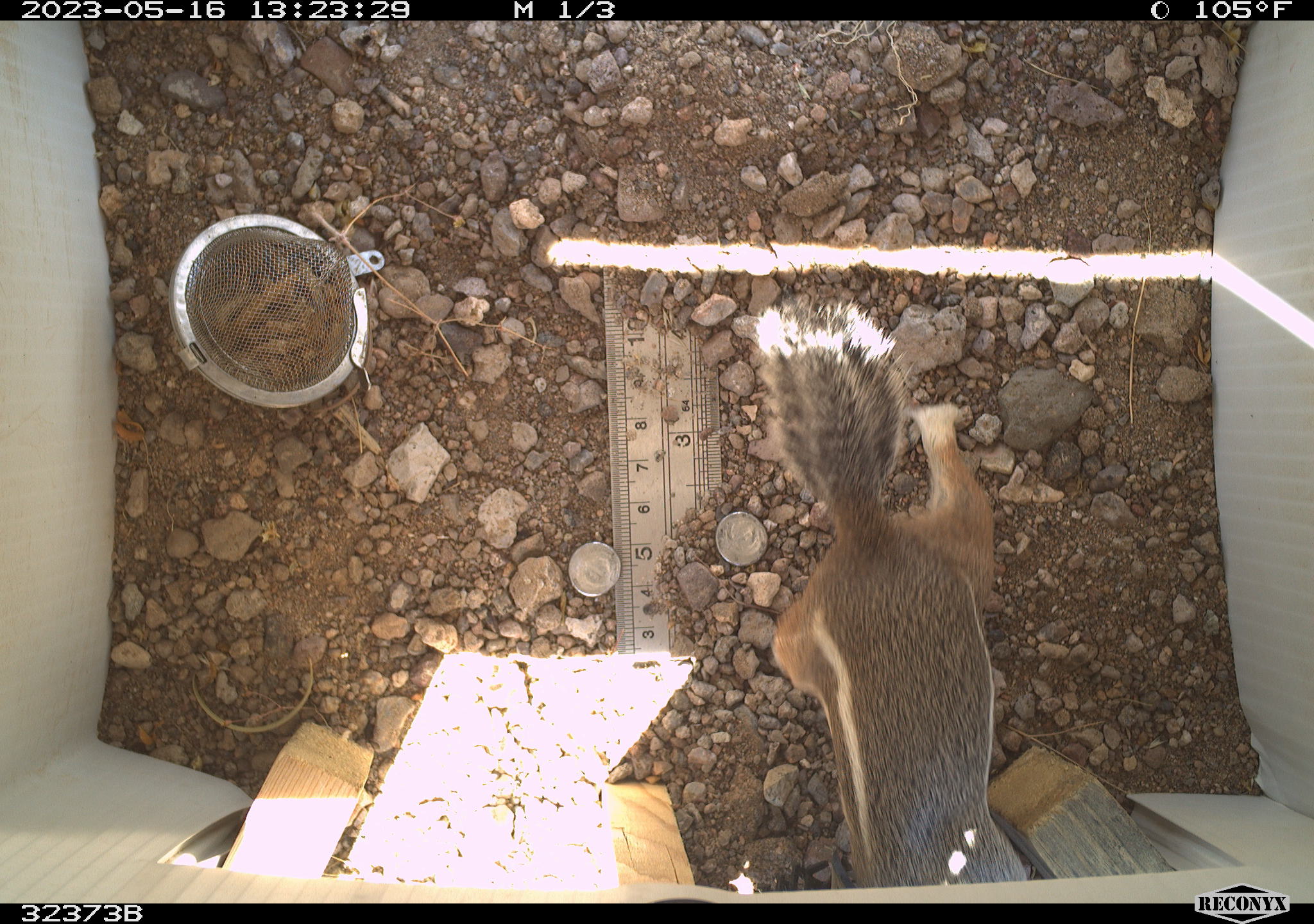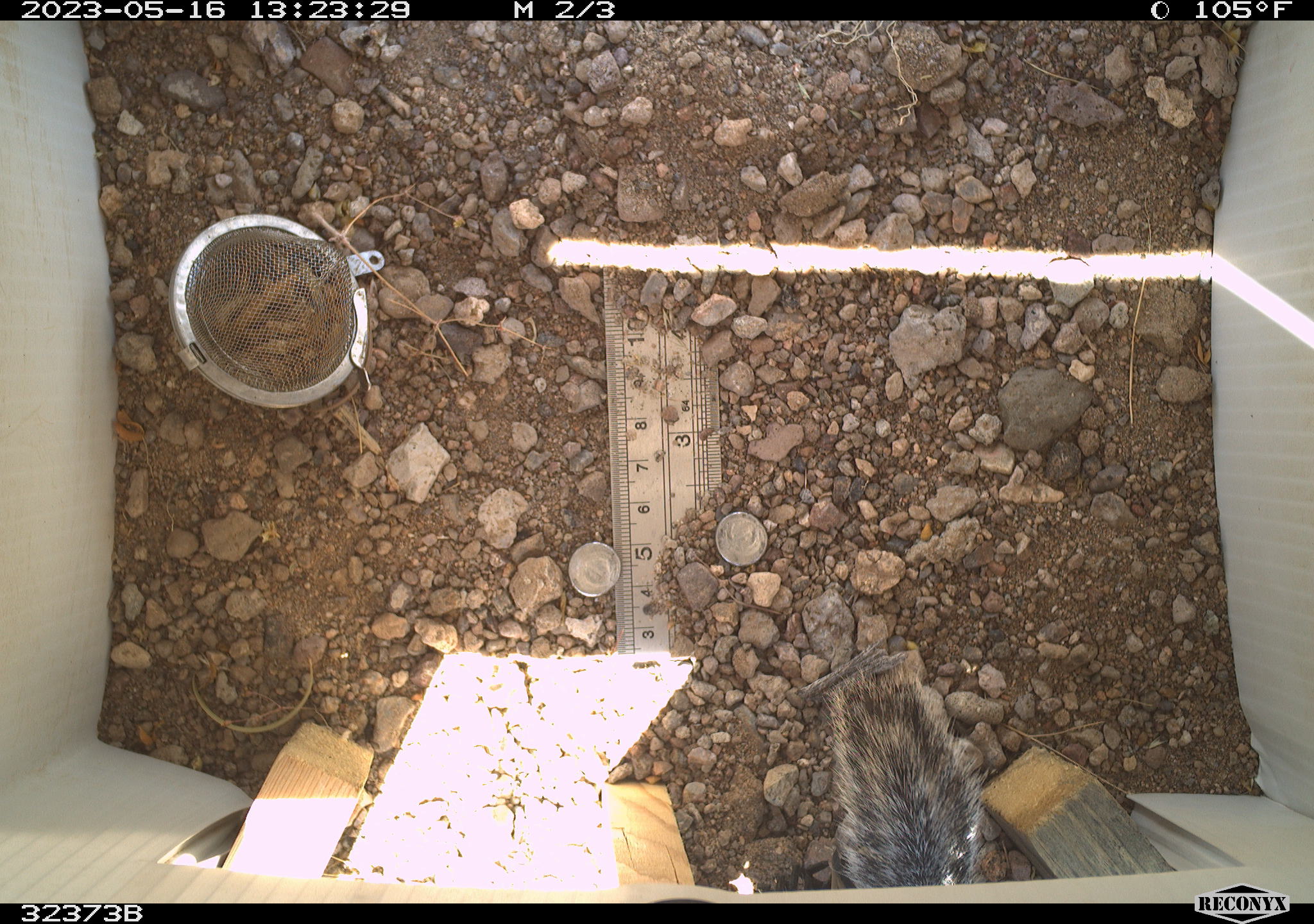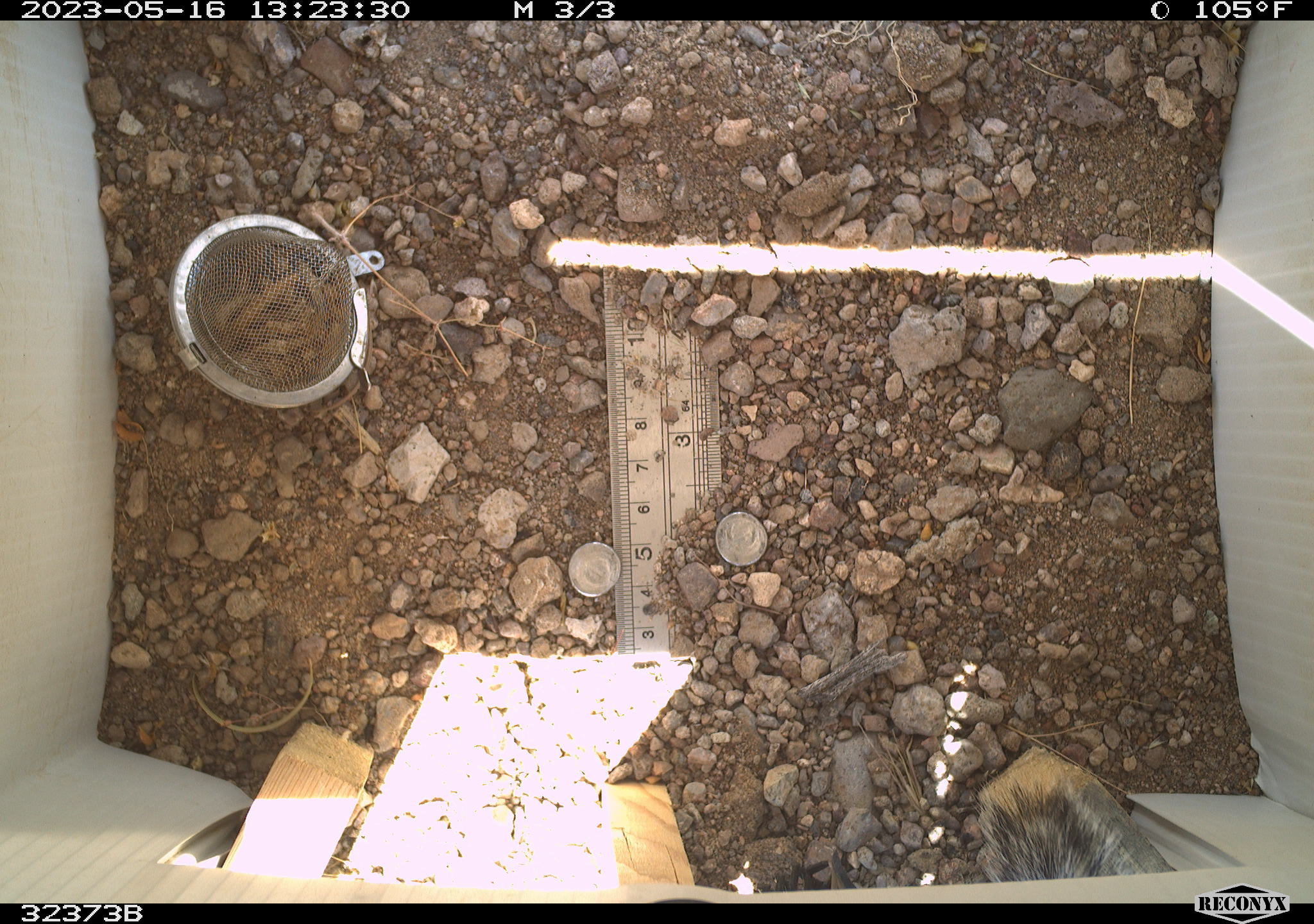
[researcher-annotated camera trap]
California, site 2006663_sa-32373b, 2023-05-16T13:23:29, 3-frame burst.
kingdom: Animalia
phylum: Chordata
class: Mammalia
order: Rodentia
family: Sciuridae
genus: Ammospermophilus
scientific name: Ammospermophilus leucurus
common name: white-tailed antelope squirrel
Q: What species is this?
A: White-tailed antelope squirrel (Ammospermophilus leucurus).